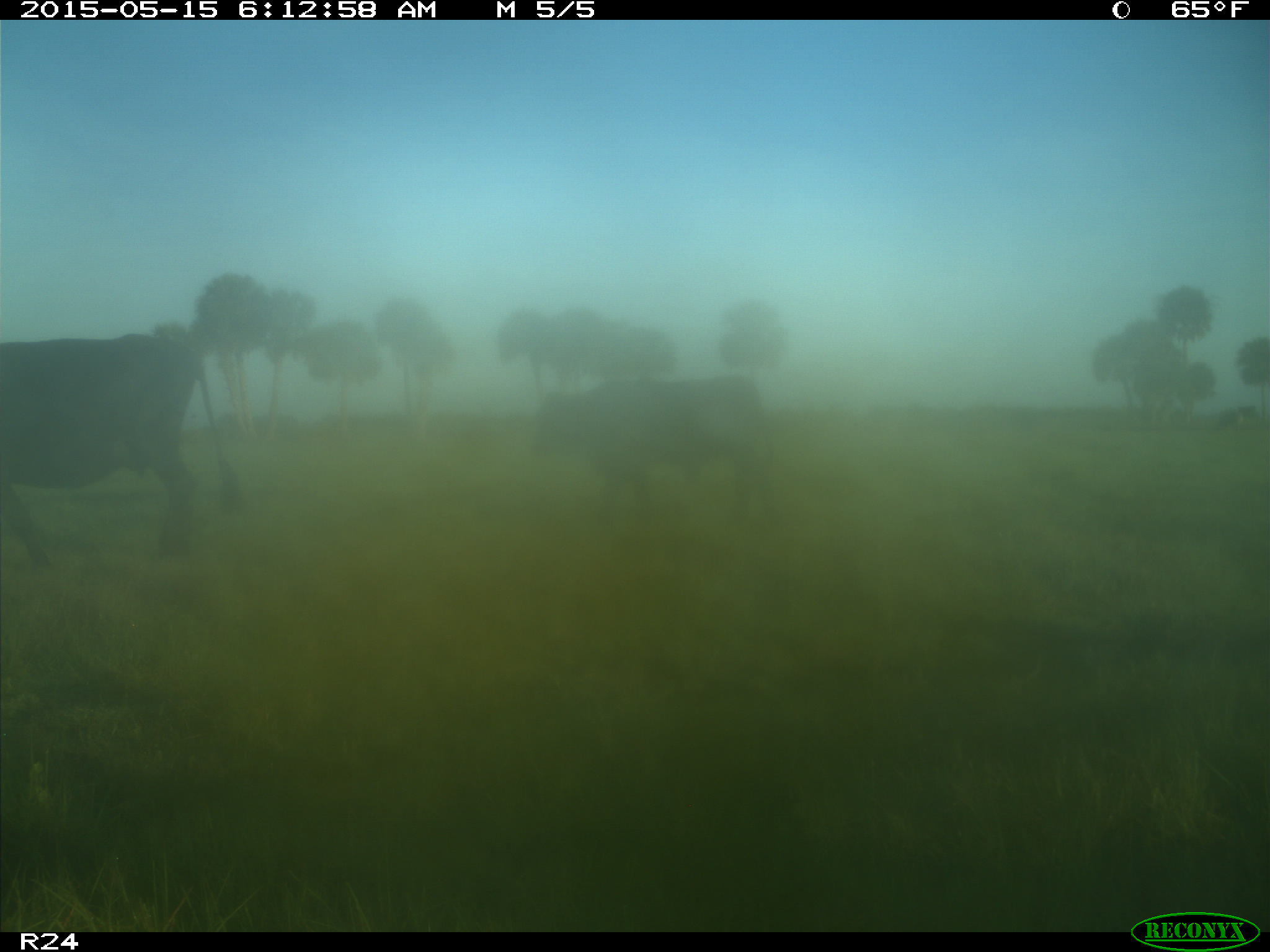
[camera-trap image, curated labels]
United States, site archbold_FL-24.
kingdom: Animalia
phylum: Chordata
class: Mammalia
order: Artiodactyla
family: Suidae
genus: Sus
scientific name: Sus scrofa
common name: wild boar